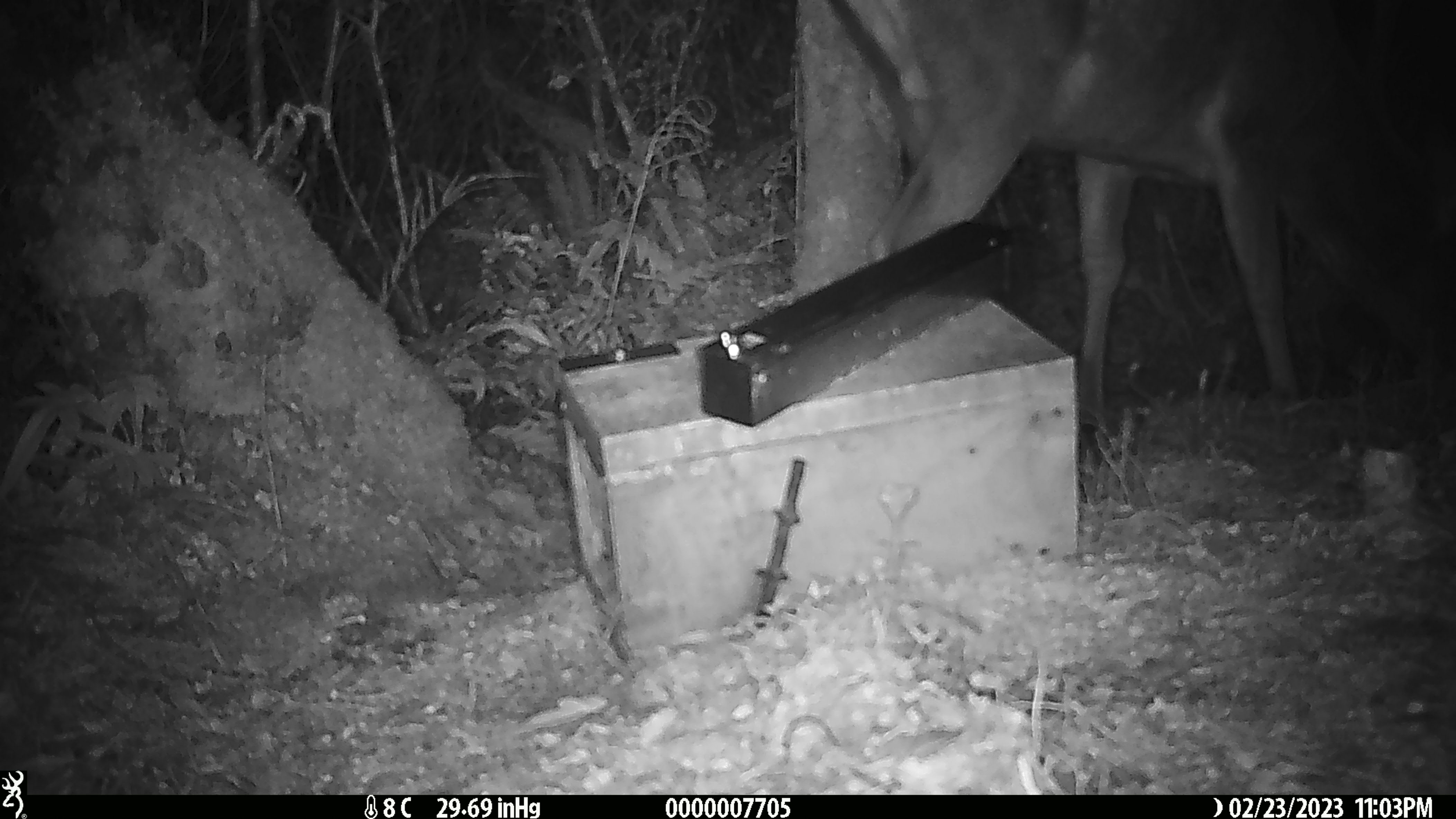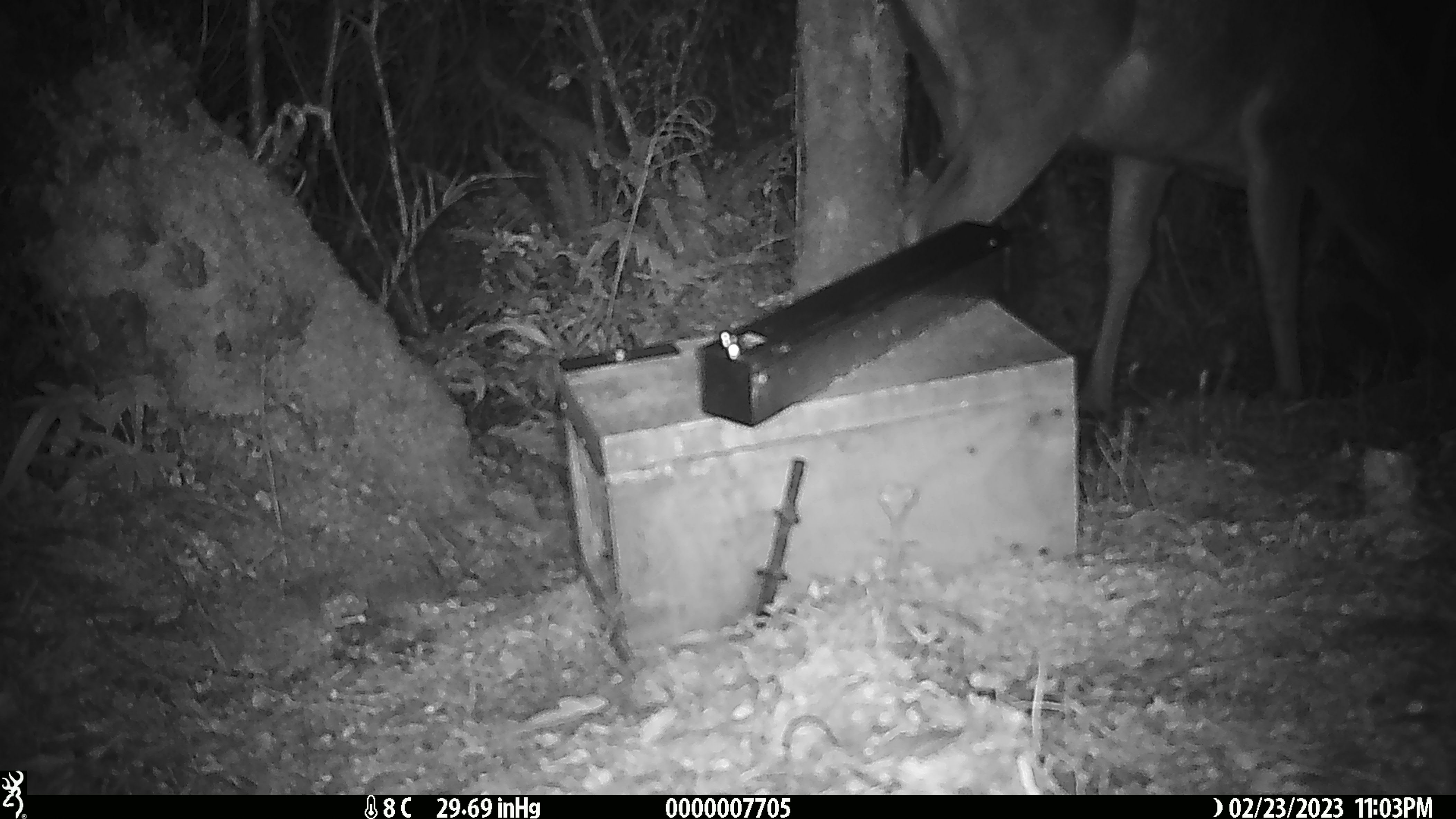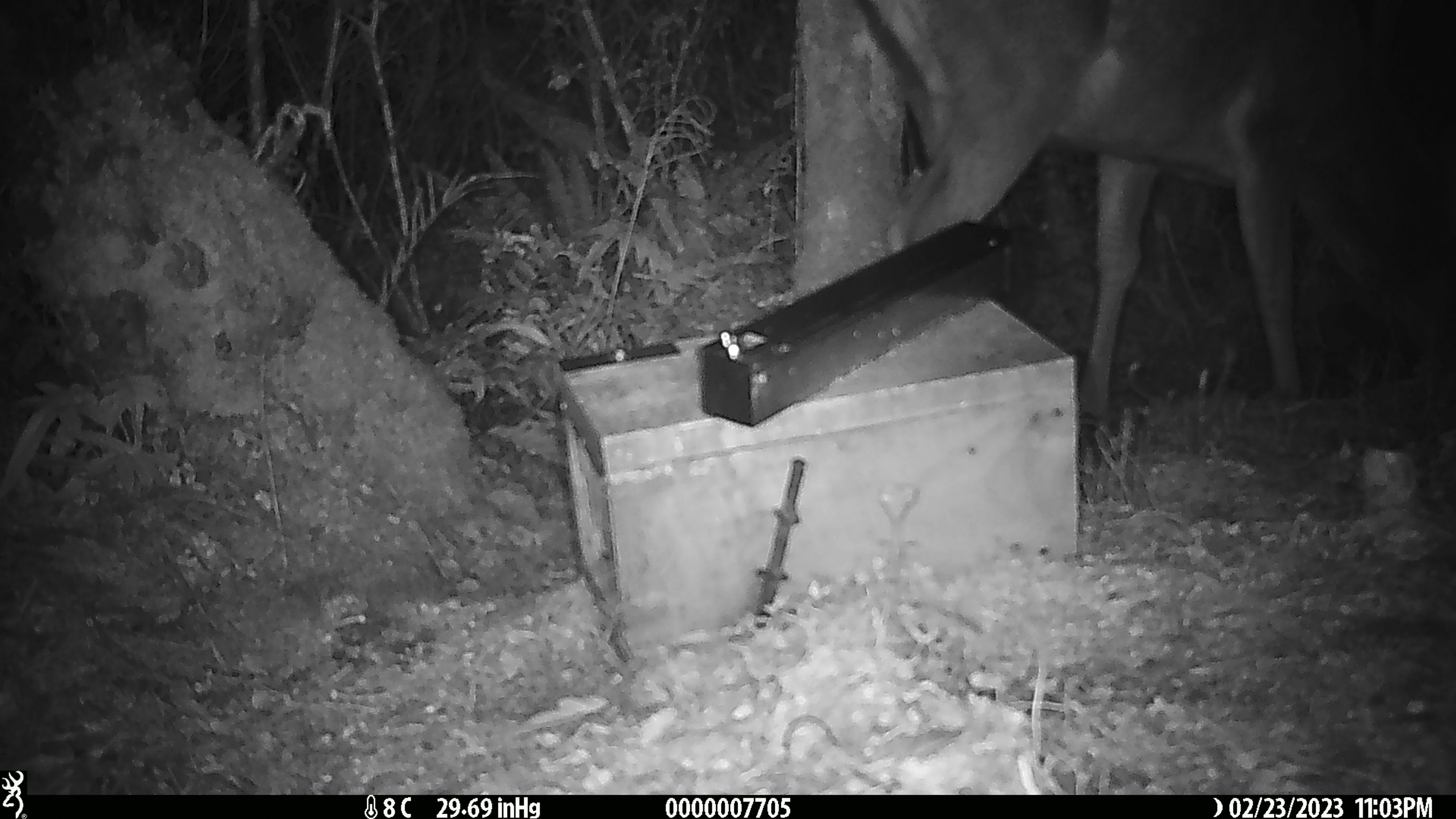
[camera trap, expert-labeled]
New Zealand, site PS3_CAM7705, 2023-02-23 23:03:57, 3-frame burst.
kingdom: Animalia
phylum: Chordata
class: Mammalia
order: Artiodactyla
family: Cervidae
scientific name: Cervidae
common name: deer